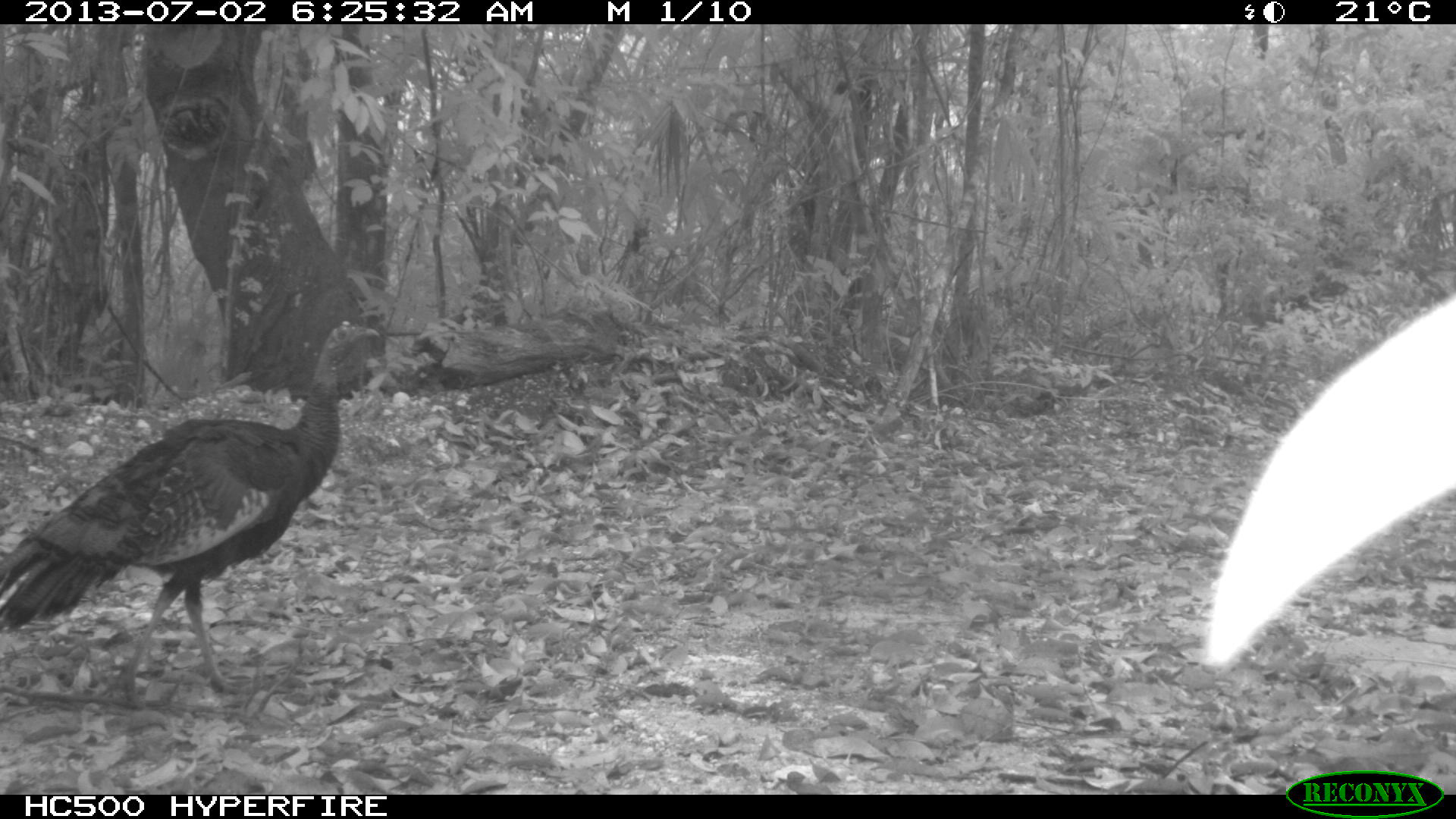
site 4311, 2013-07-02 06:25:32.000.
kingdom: Animalia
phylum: Chordata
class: Aves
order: Galliformes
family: Phasianidae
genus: Meleagris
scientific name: Meleagris ocellata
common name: ocellated turkey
Meleagris ocellata (ocellated turkey), count 1, sex male.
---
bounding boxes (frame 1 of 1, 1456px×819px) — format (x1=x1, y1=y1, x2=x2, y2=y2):
meleagris ocellata: (x1=0, y1=320, x2=384, y2=713)